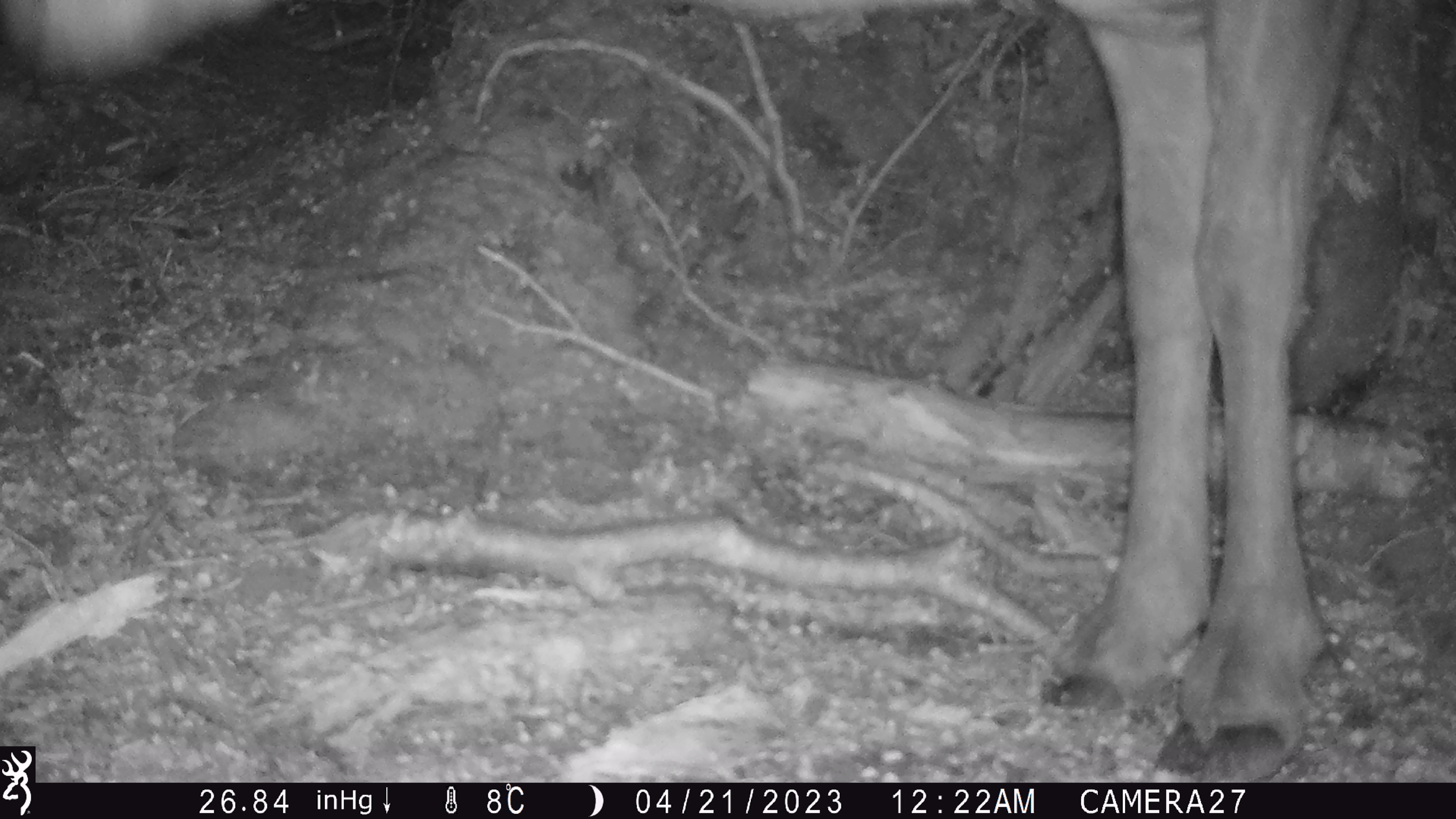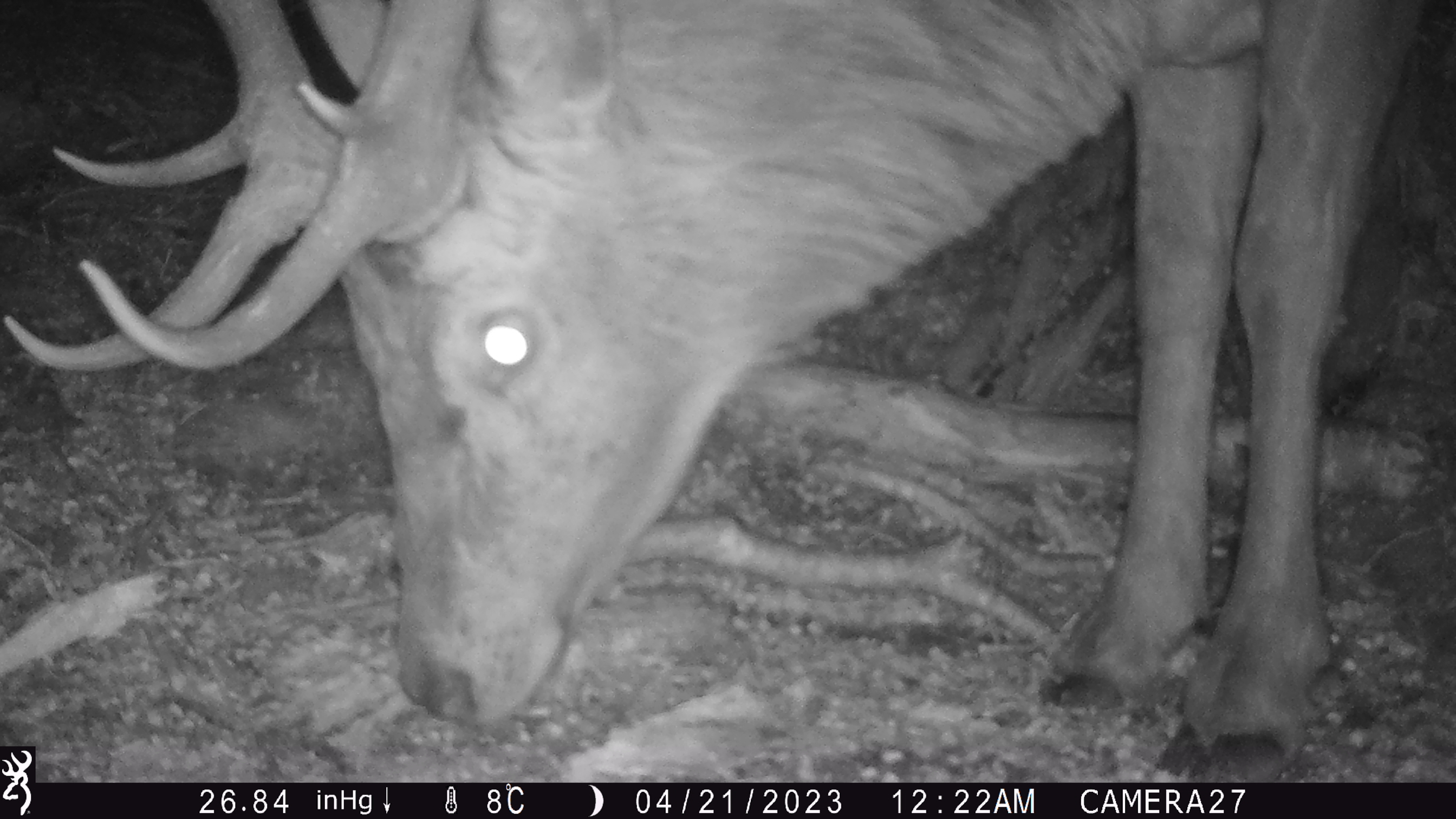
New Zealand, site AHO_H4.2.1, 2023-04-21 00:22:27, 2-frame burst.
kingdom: Animalia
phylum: Chordata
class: Mammalia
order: Artiodactyla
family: Cervidae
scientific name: Cervidae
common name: deer